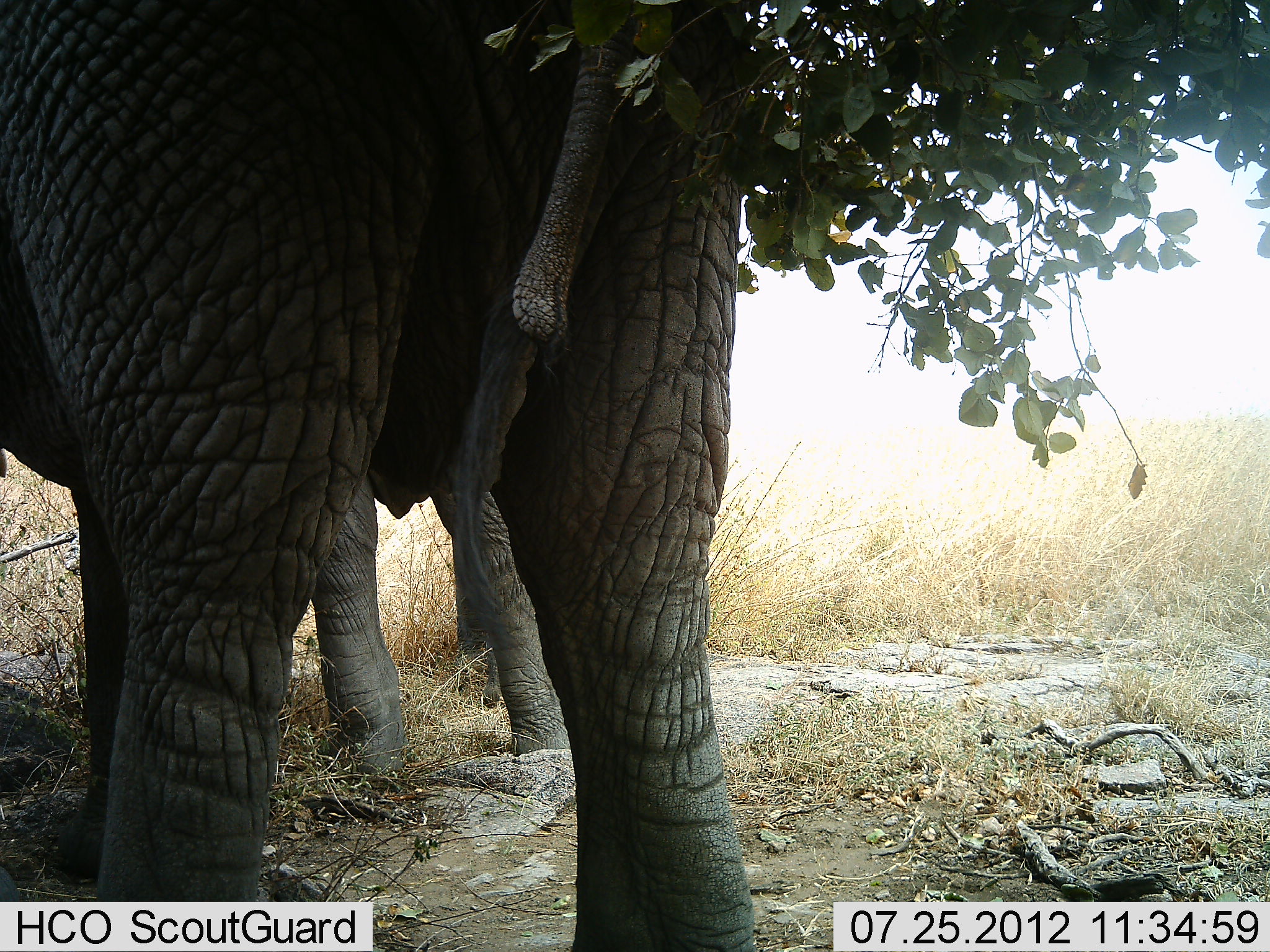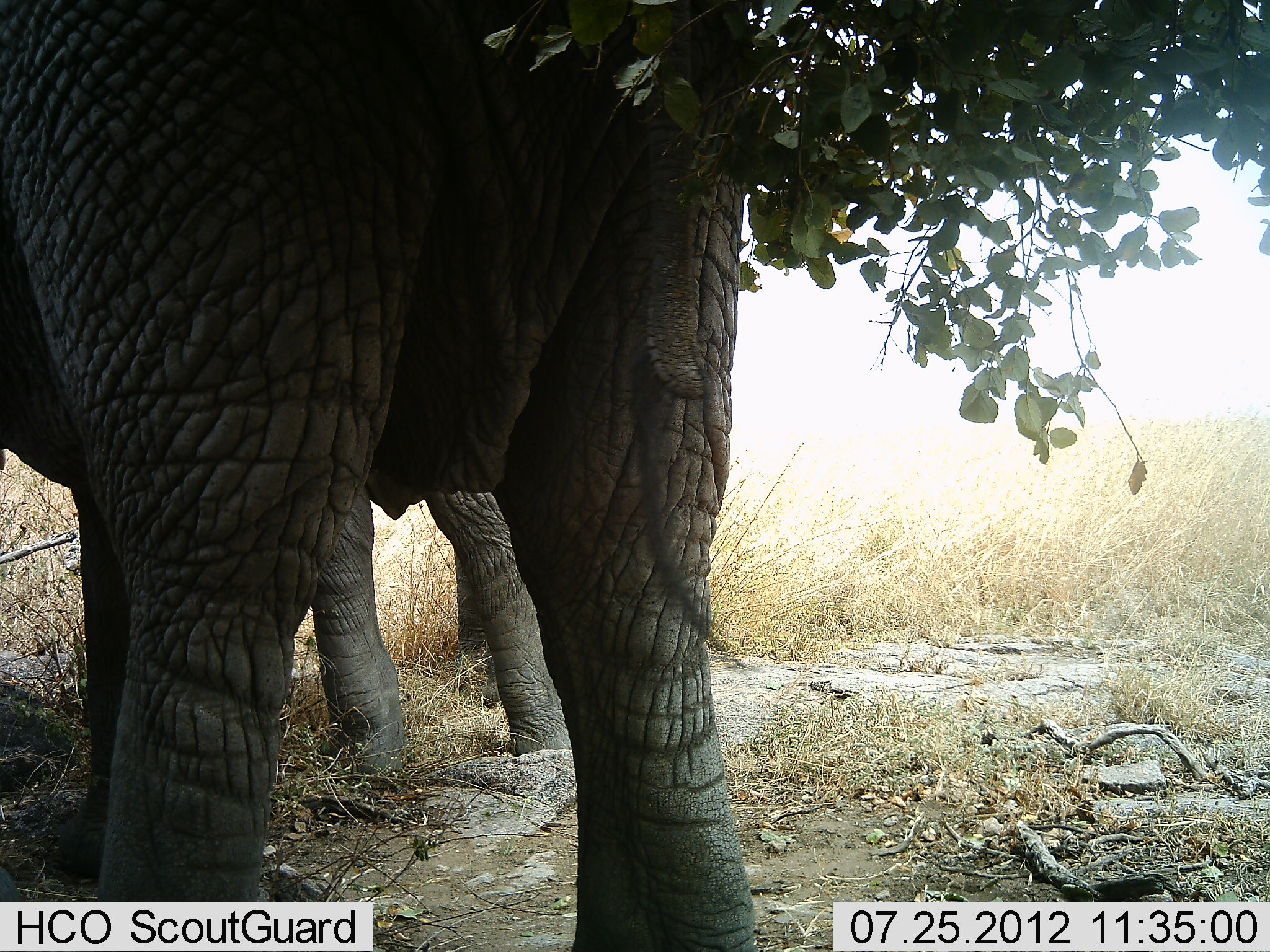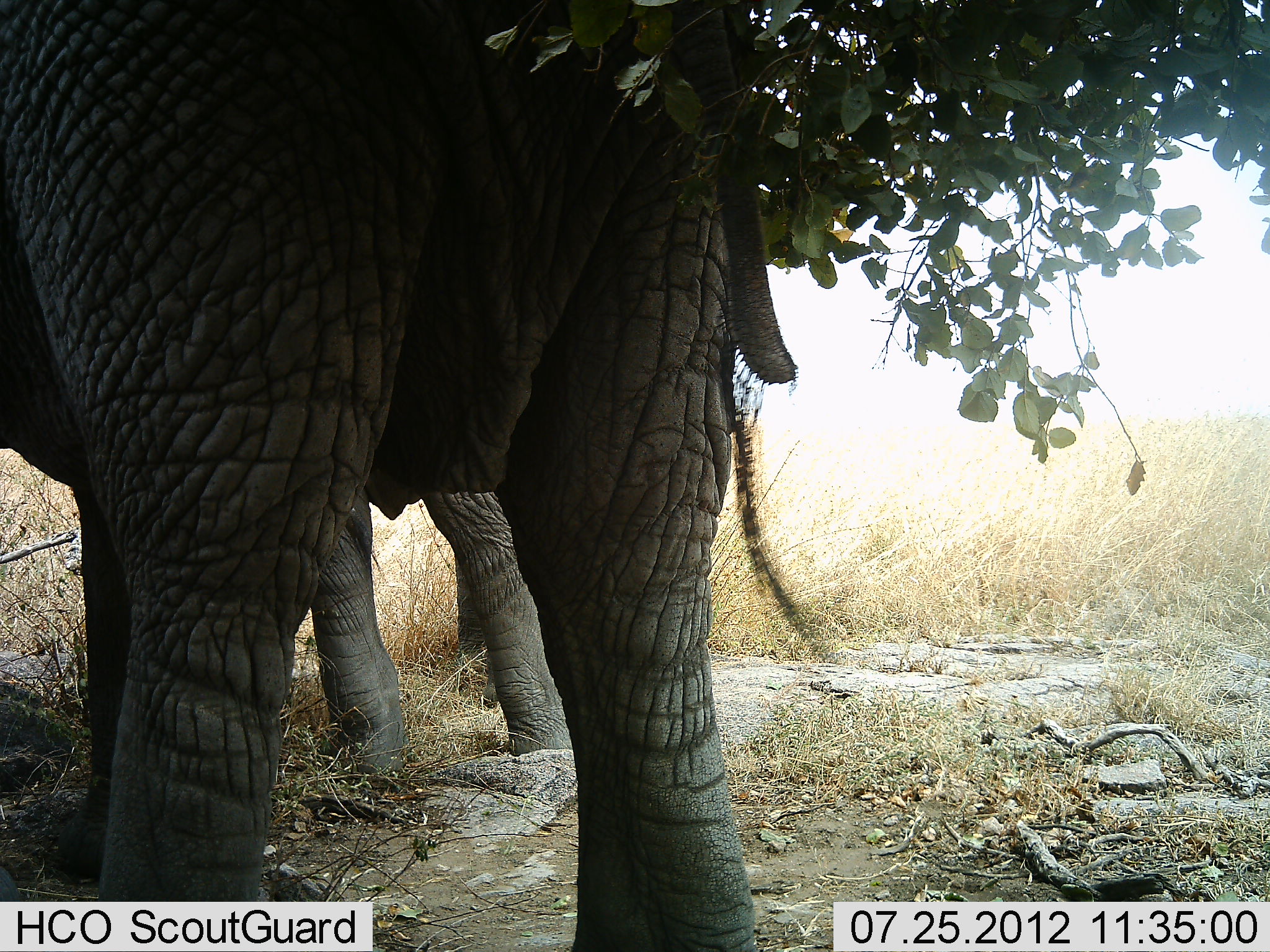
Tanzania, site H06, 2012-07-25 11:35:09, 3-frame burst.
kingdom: Animalia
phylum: Chordata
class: Mammalia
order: Proboscidea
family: Elephantidae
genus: Loxodonta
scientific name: Loxodonta africana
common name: african bush elephant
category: elephant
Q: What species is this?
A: Elephant (african bush elephant) (Loxodonta africana).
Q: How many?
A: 2.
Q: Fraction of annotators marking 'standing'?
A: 90%.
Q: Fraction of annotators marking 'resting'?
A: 10%.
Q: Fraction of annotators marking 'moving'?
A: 20%.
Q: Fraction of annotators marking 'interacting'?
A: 0%.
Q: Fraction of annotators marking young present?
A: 10%.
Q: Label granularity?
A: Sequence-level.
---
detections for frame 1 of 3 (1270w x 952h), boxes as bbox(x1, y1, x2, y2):
animal: bbox(1, 1, 760, 952); bbox(307, 459, 576, 782)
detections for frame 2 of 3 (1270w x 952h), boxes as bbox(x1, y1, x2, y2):
animal: bbox(0, 0, 763, 950); bbox(305, 457, 574, 769)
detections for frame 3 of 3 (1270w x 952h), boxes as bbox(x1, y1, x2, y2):
animal: bbox(1, 1, 765, 952); bbox(302, 475, 571, 769)